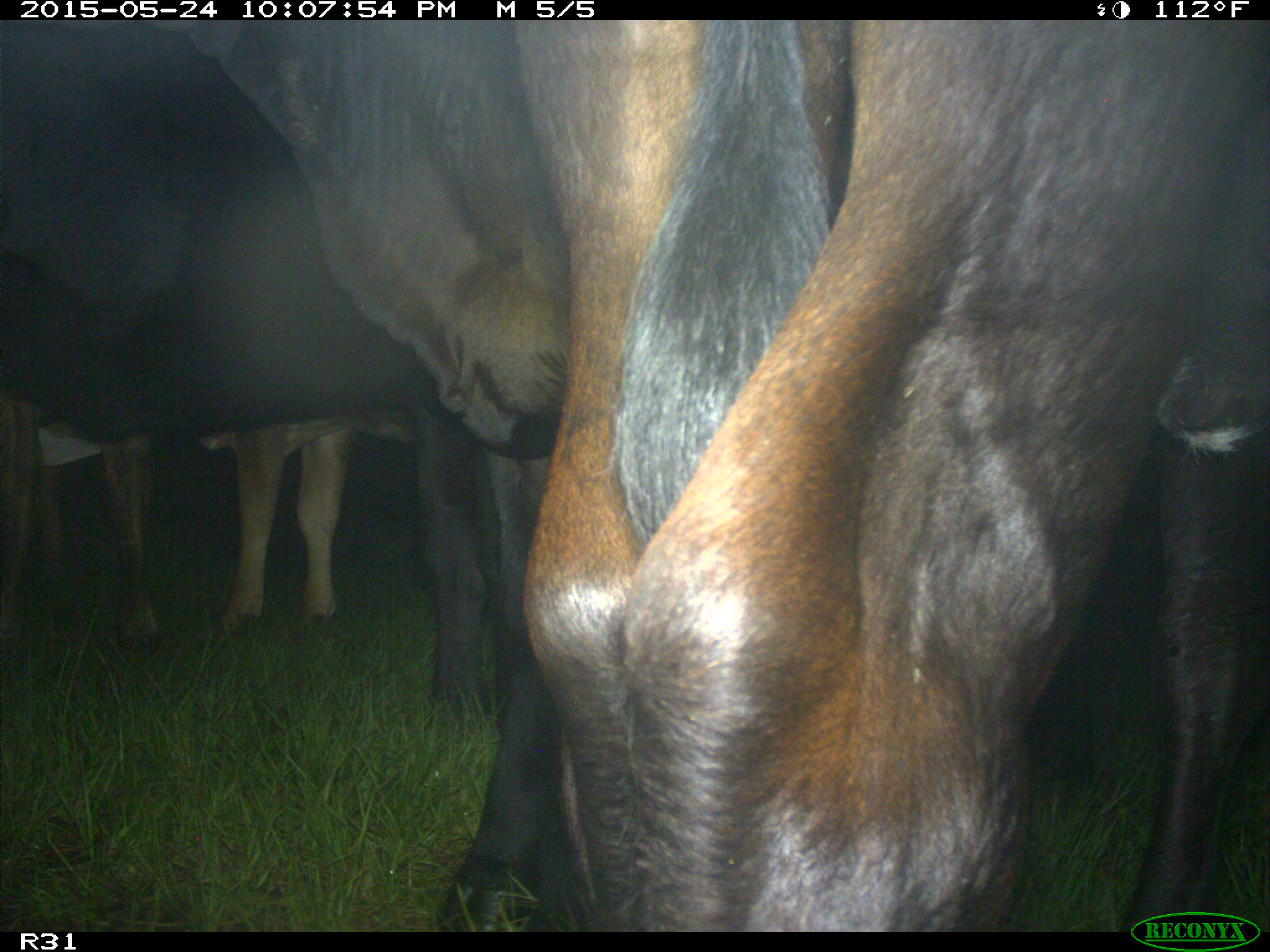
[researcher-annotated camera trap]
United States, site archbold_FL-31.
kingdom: Animalia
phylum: Chordata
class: Mammalia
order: Artiodactyla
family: Bovidae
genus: Bos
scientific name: Bos taurus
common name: domestic cow